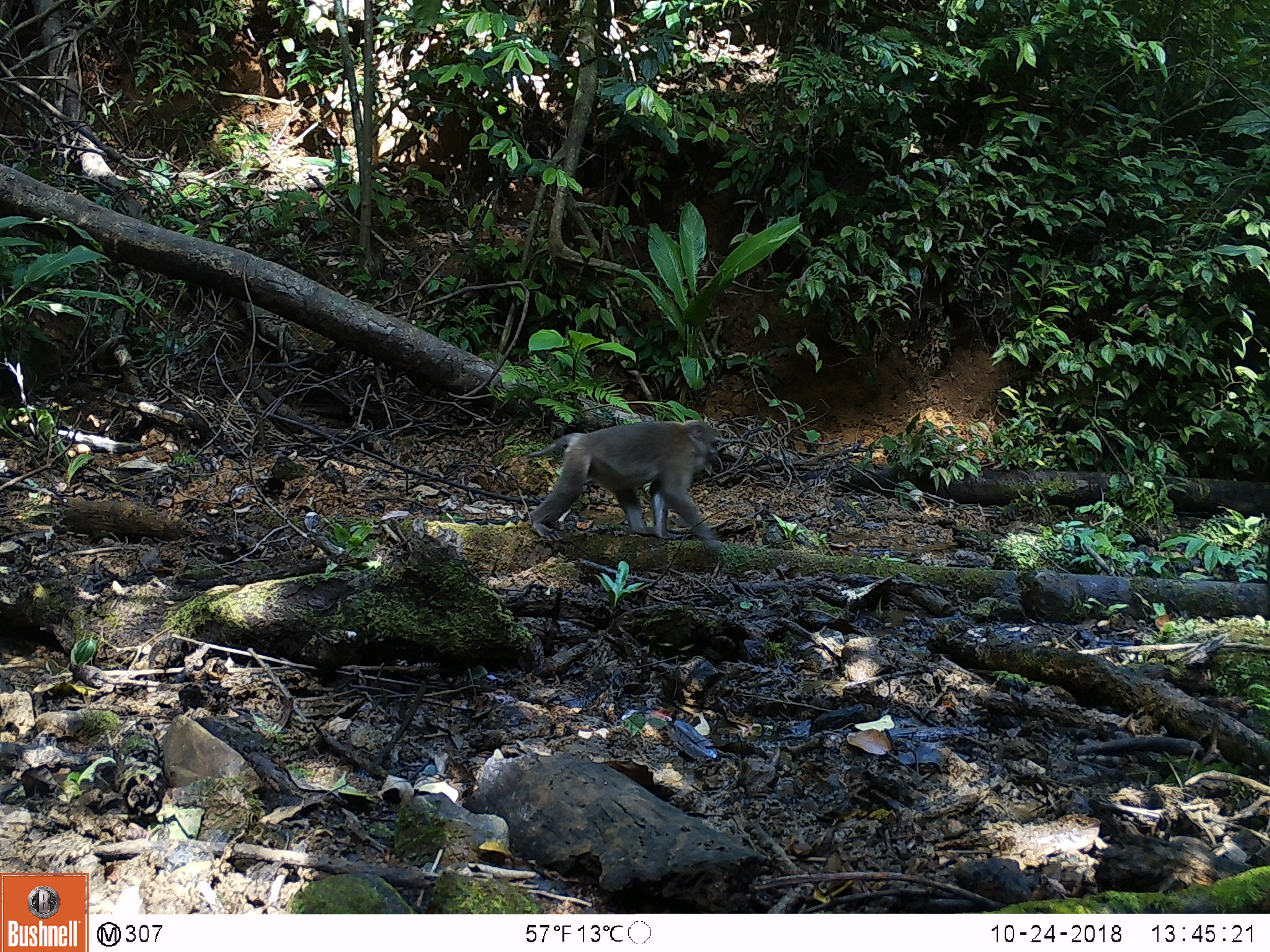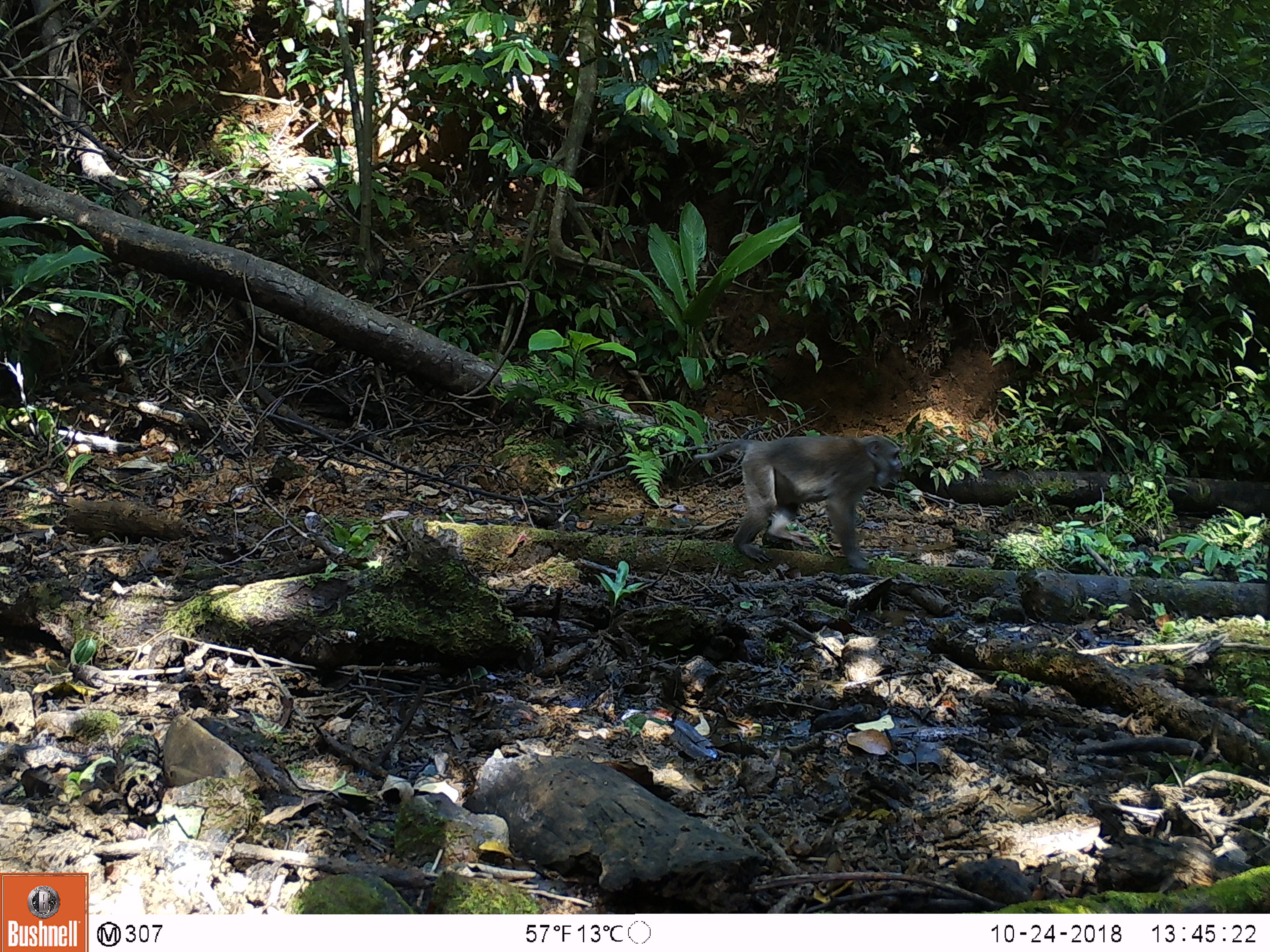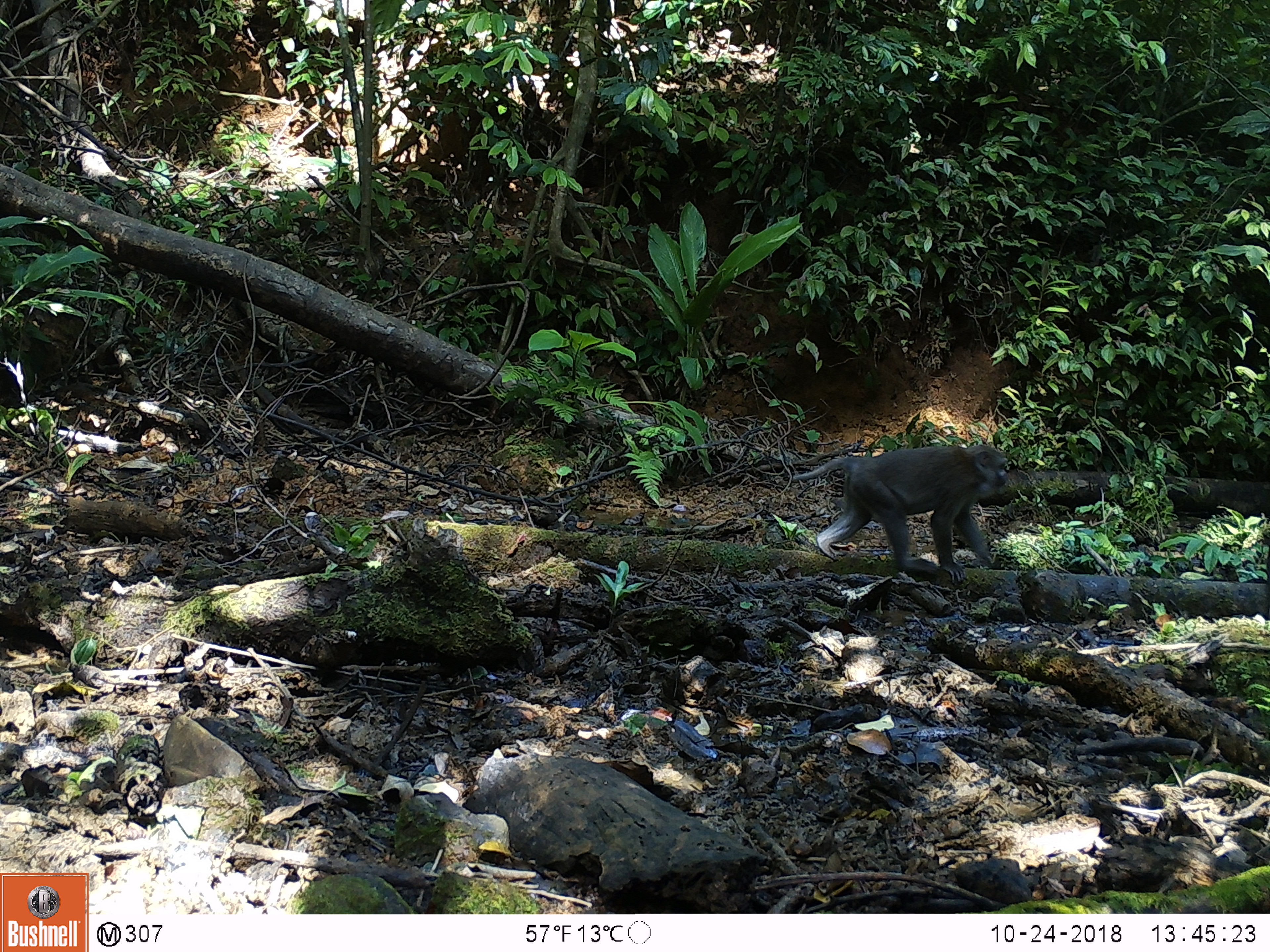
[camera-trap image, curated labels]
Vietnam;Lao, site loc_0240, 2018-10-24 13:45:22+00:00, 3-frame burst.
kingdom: Animalia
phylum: Chordata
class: Mammalia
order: Primates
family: Cercopithecidae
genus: Macaca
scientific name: Macaca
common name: macaques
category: assam or rhesus macaque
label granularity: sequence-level